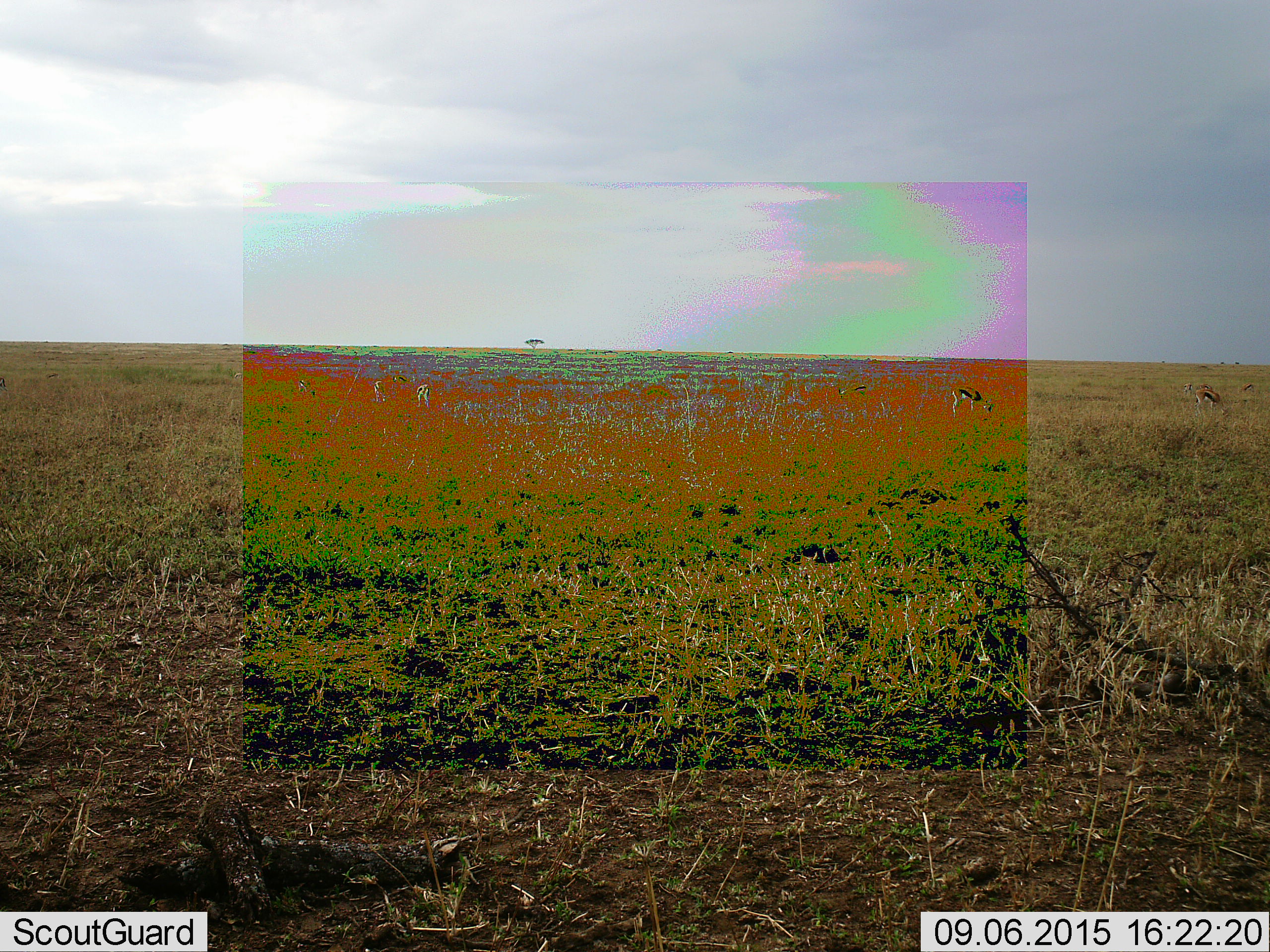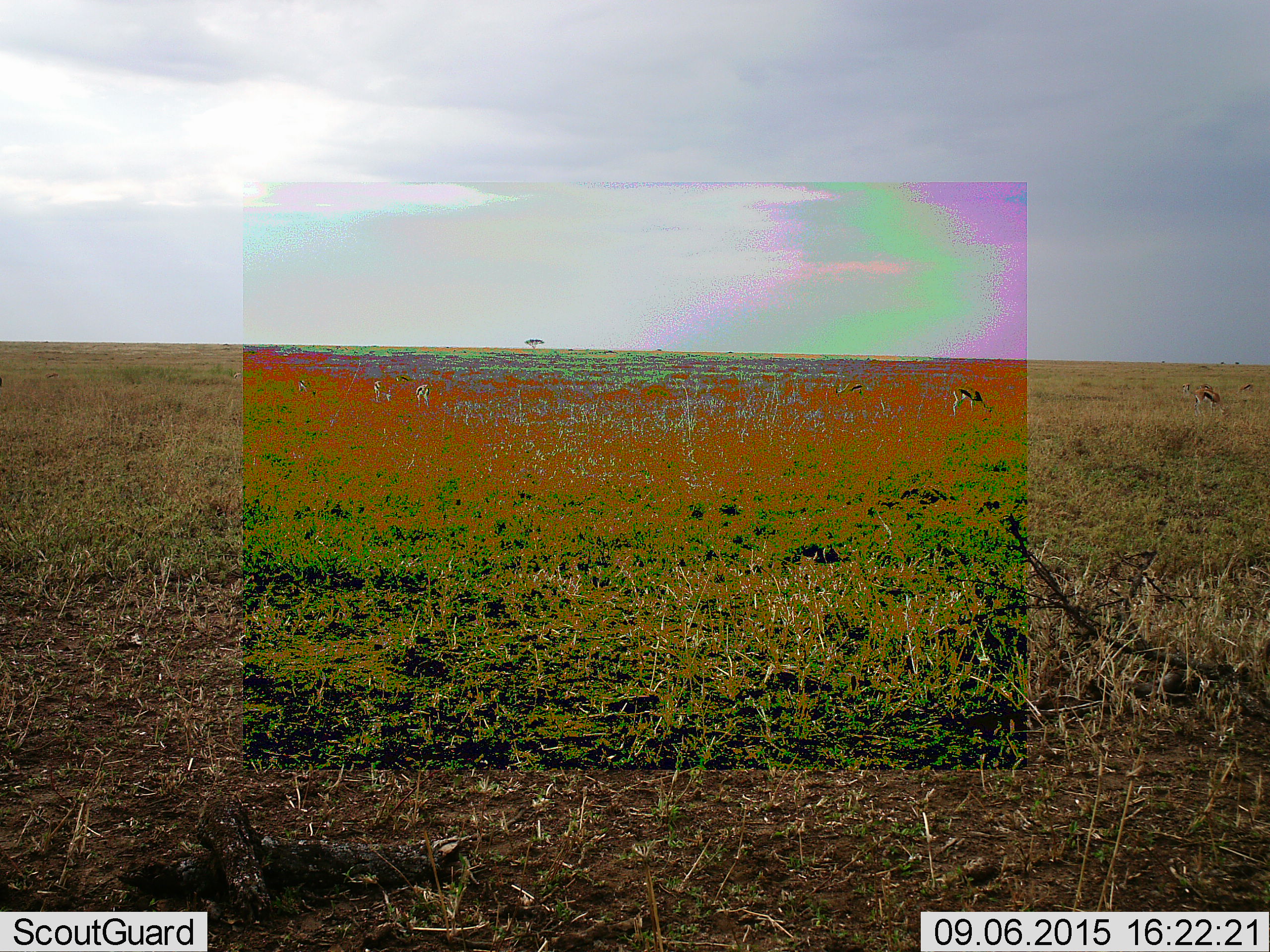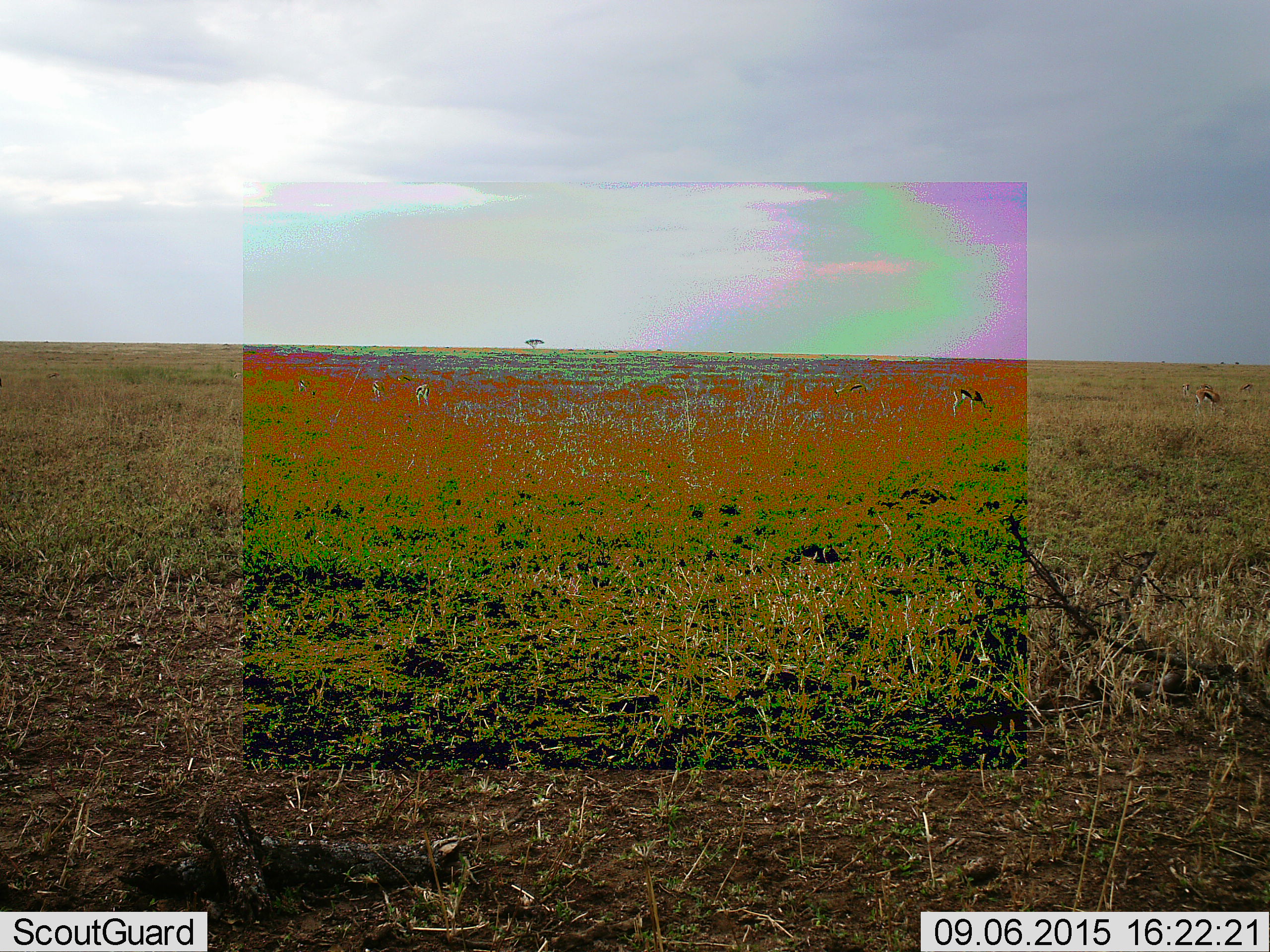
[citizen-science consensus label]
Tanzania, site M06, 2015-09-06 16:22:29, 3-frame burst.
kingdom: Animalia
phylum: Chordata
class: Mammalia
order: Artiodactyla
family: Bovidae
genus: Eudorcas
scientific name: Eudorcas thomsonii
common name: thomson's gazelle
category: gazellethomsons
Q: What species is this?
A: Gazellethomsons (thomson's gazelle) (Eudorcas thomsonii).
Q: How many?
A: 9.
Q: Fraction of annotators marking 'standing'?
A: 40%.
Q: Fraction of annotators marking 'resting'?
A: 0%.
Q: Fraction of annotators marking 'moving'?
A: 0%.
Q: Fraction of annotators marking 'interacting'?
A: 0%.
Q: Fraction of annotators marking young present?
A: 0%.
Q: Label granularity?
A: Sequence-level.